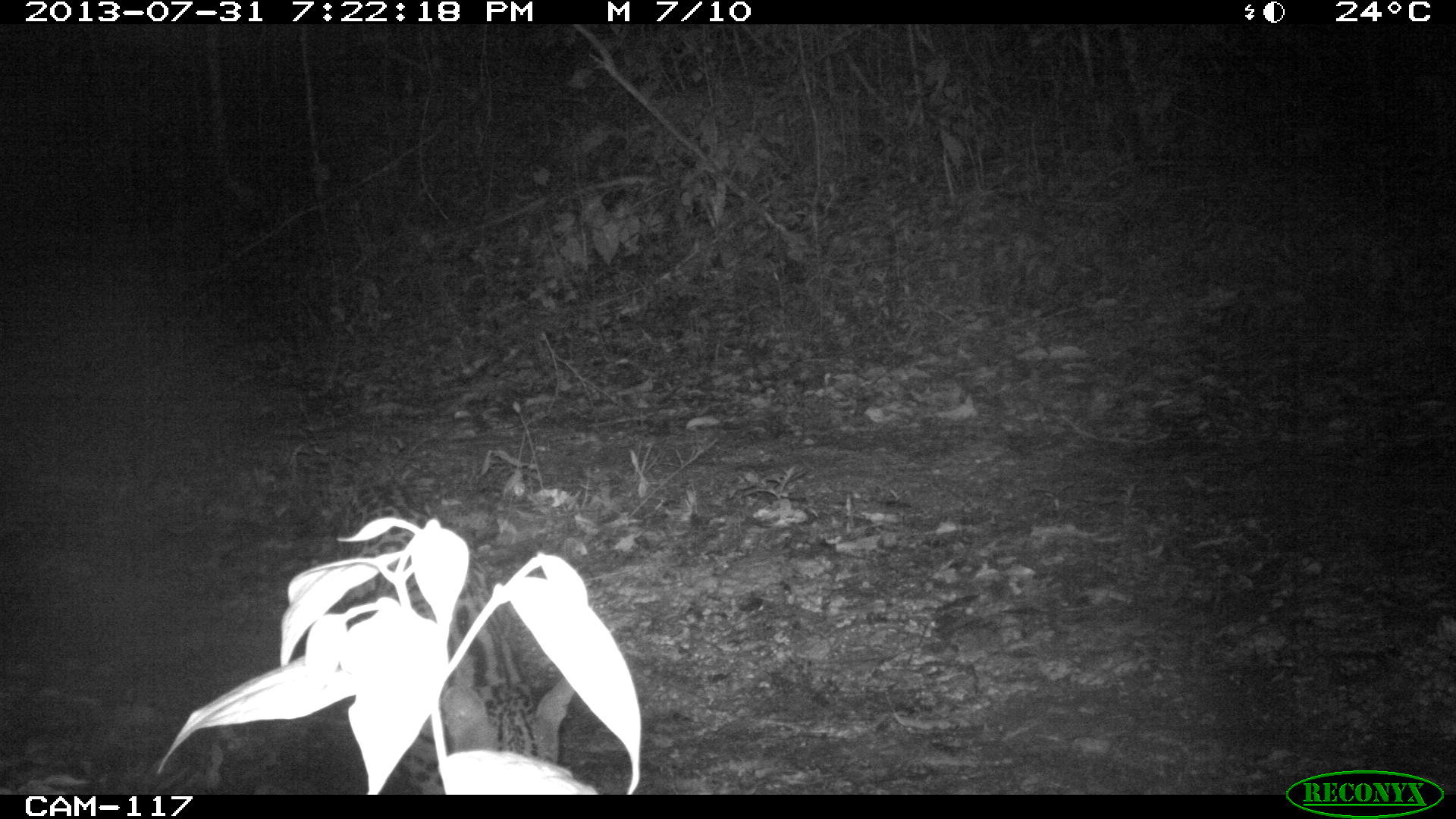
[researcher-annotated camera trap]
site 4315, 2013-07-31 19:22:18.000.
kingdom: Animalia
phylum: Chordata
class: Mammalia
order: Carnivora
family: Felidae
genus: Leopardus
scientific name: Leopardus pardalis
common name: ocelot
Leopardus pardalis (ocelot), count 1.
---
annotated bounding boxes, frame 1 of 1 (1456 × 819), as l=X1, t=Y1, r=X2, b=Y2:
leopardus pardalis: l=333, t=480, r=576, b=794